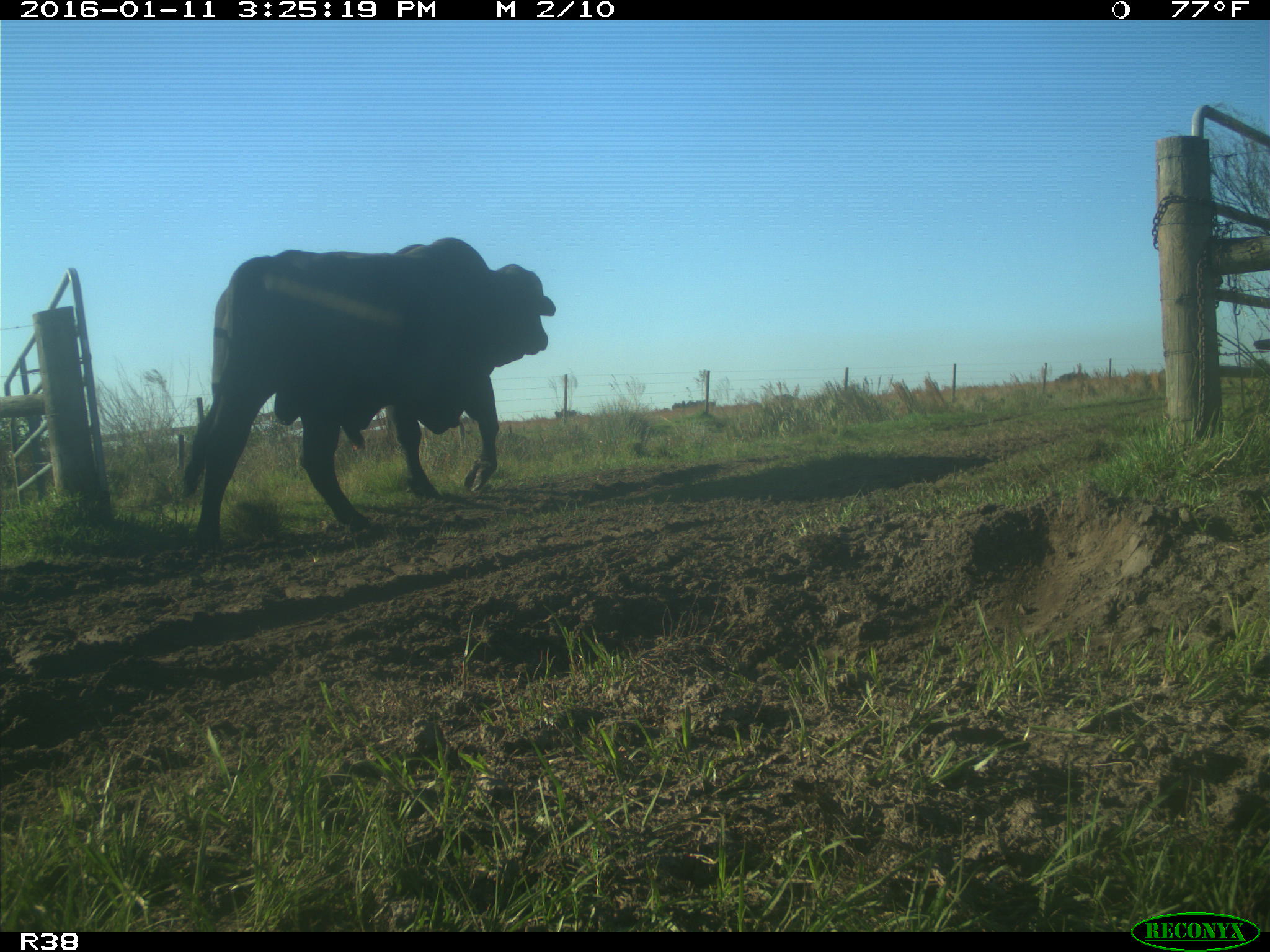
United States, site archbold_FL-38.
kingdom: Animalia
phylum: Chordata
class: Mammalia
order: Artiodactyla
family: Bovidae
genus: Bos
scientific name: Bos taurus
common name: domestic cow